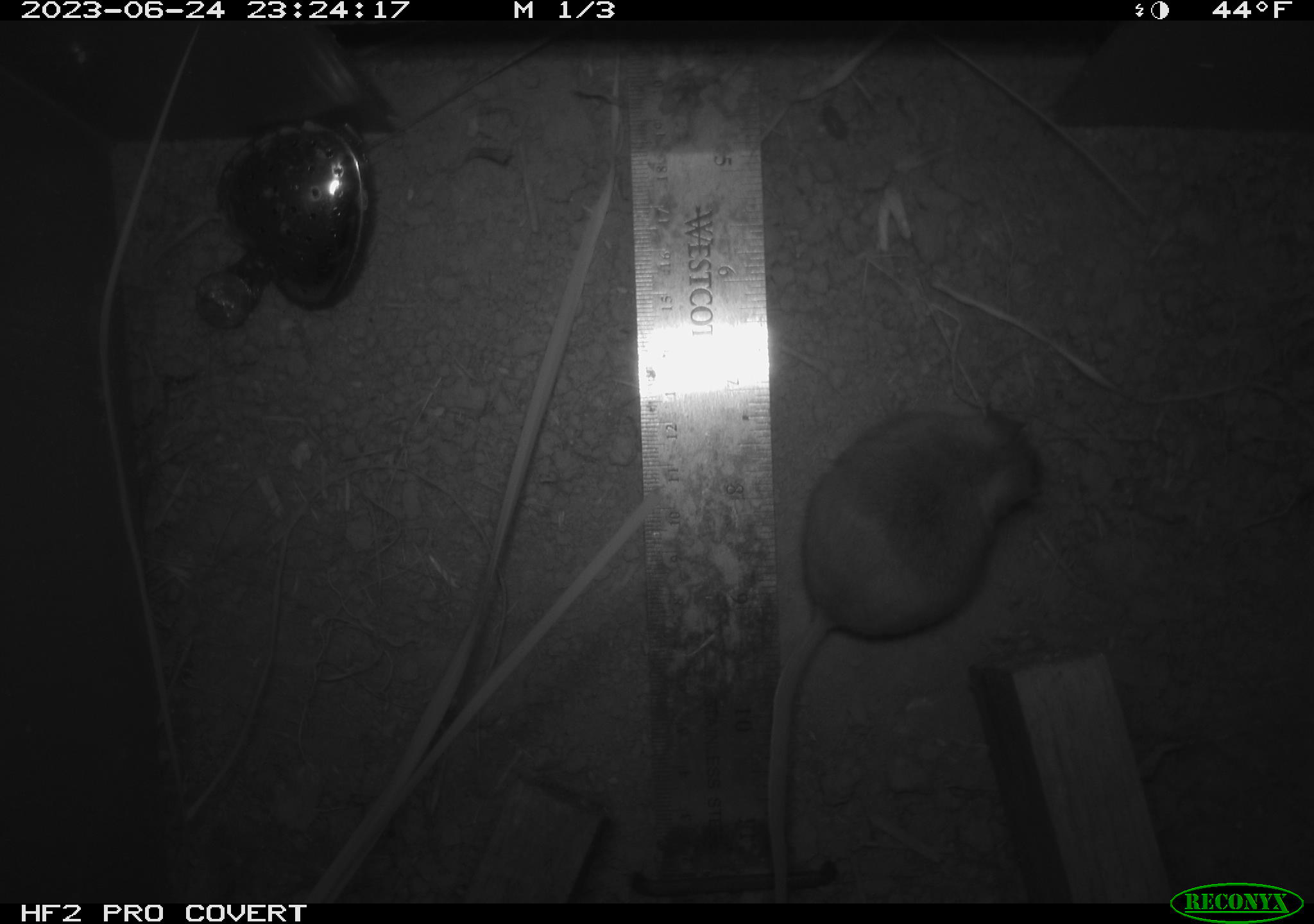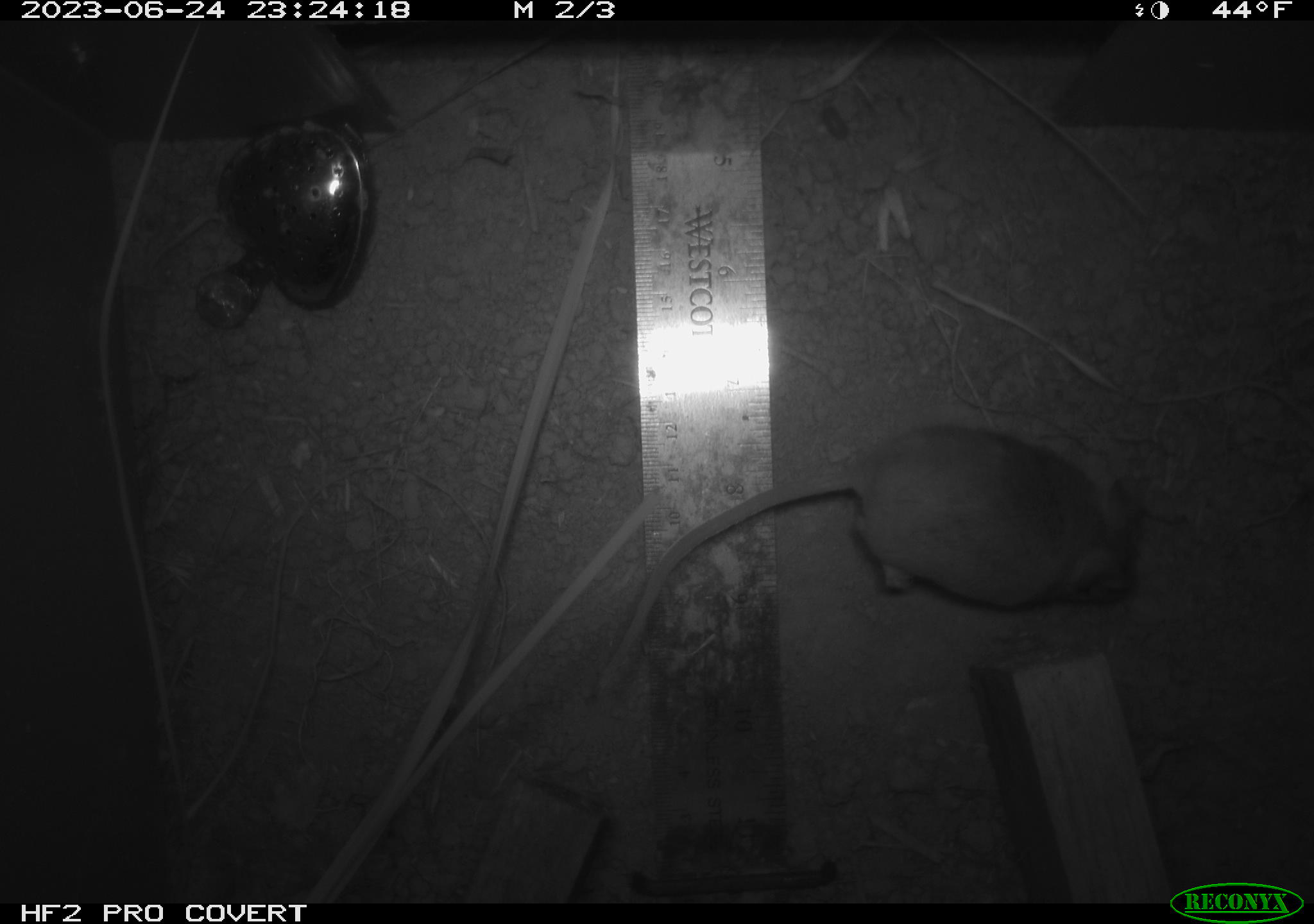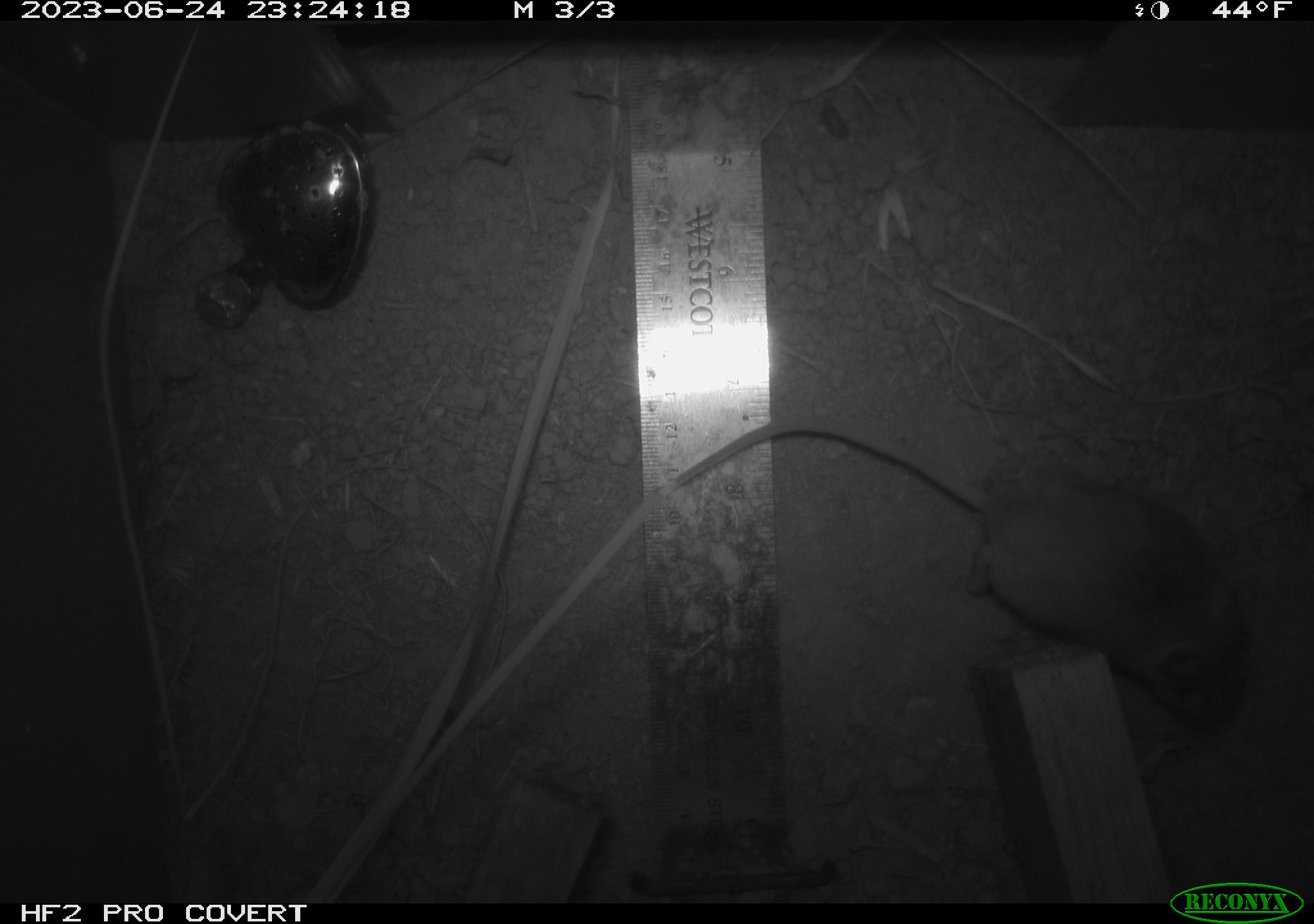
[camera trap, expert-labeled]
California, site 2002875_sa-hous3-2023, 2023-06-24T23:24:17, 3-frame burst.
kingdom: Animalia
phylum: Chordata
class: Mammalia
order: Rodentia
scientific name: Rodentia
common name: mouse species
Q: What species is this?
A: Mouse species (Rodentia).